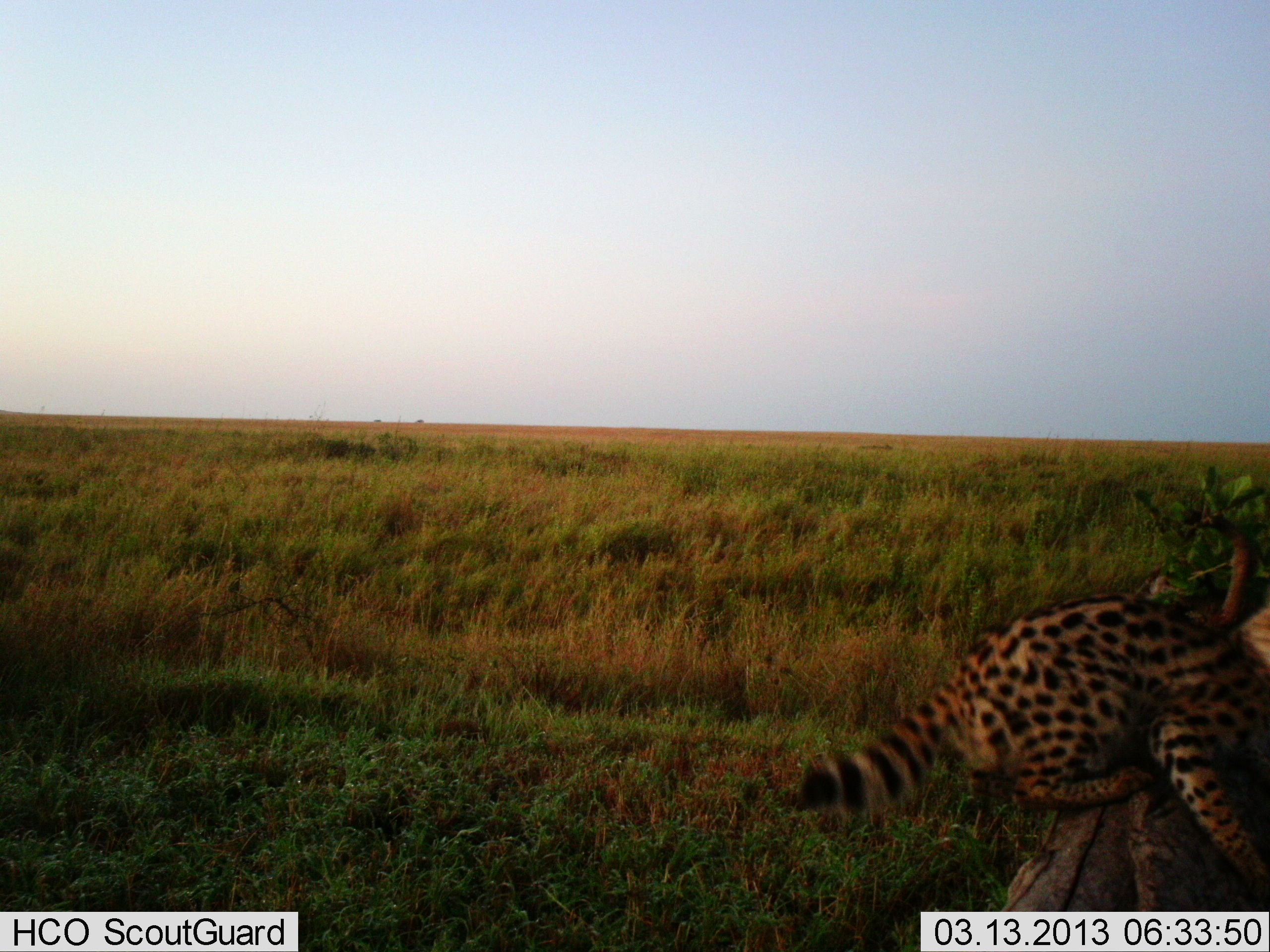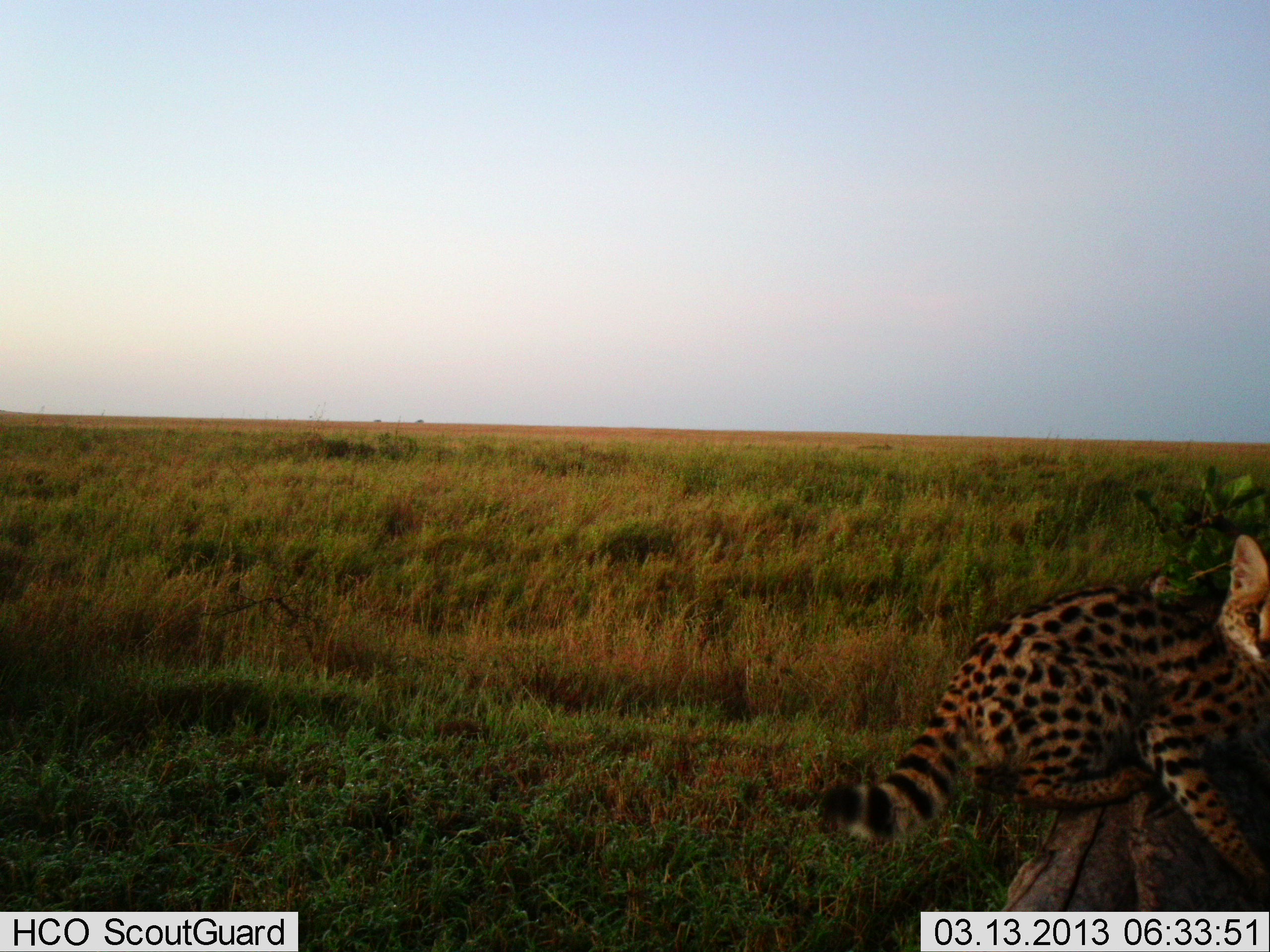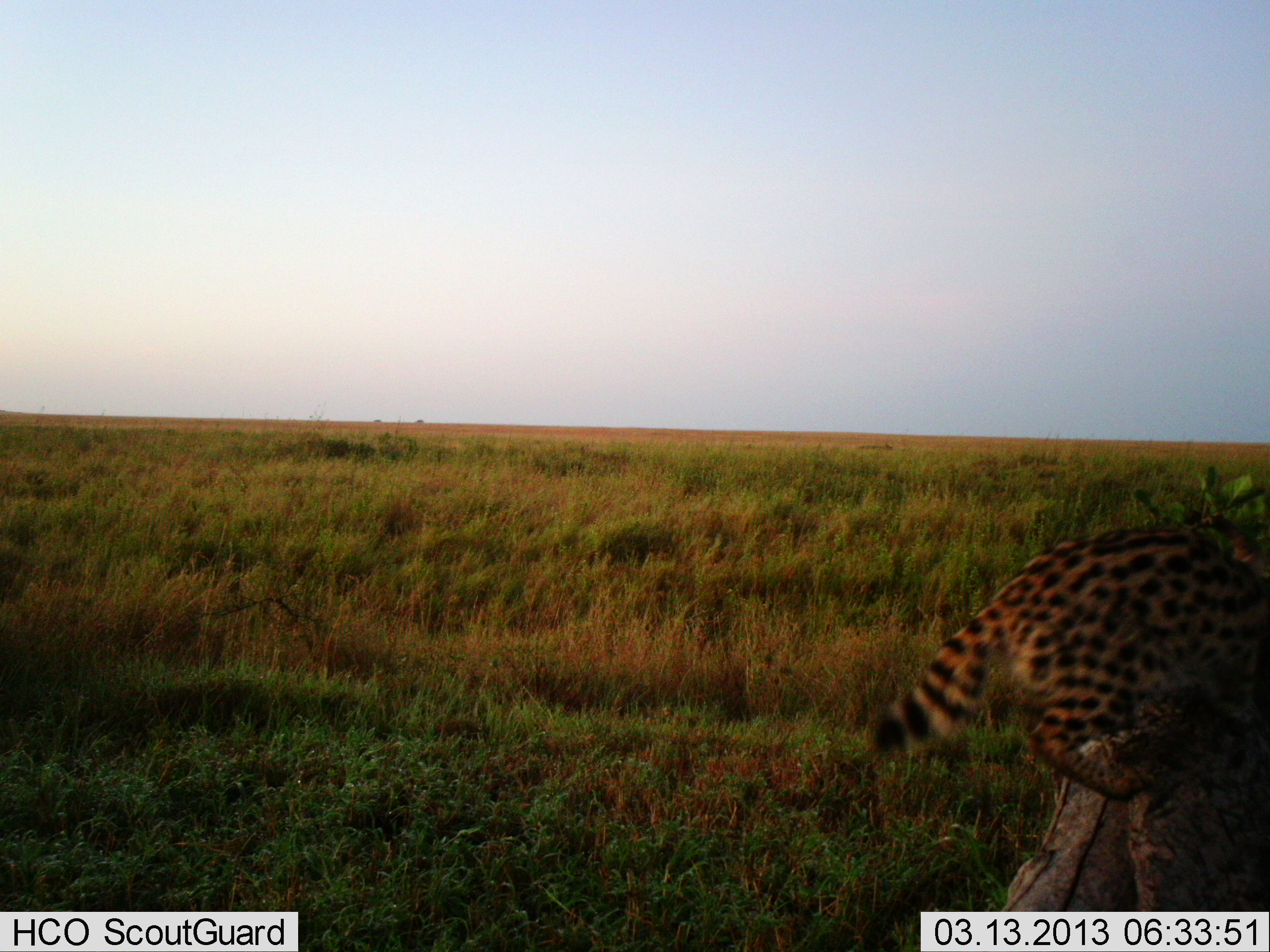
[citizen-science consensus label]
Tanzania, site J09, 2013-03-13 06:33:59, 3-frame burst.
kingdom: Animalia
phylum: Chordata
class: Mammalia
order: Carnivora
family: Felidae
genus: Leptailurus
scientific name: Leptailurus serval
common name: serval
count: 1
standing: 26%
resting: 21%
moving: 53%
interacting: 0%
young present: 5%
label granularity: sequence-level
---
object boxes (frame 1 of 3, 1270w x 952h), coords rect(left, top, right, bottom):
animal: rect(791, 586, 1270, 912)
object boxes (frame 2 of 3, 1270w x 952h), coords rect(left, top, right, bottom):
animal: rect(819, 533, 1270, 912)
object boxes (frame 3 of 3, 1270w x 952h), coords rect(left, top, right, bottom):
animal: rect(867, 525, 1270, 801)